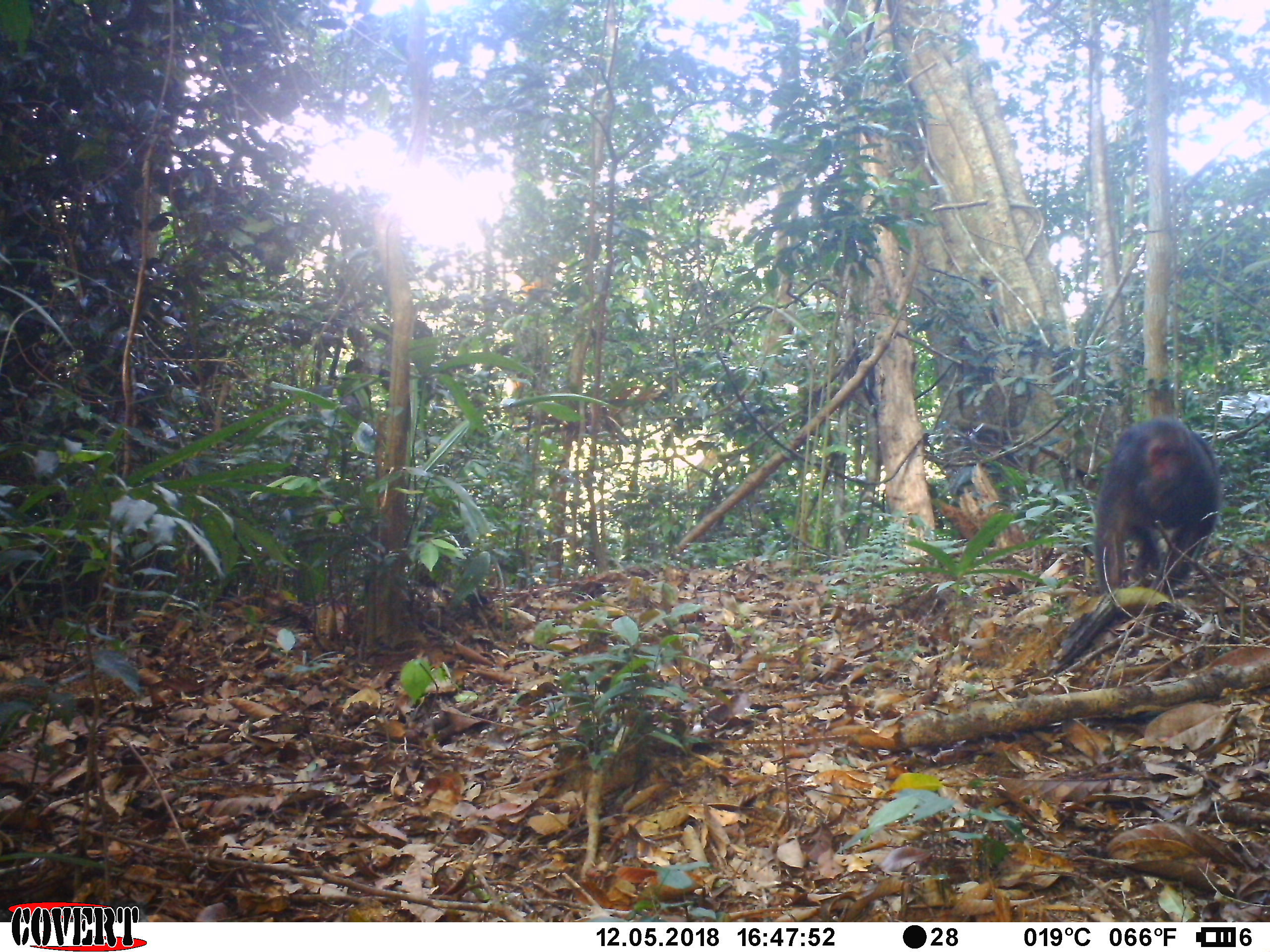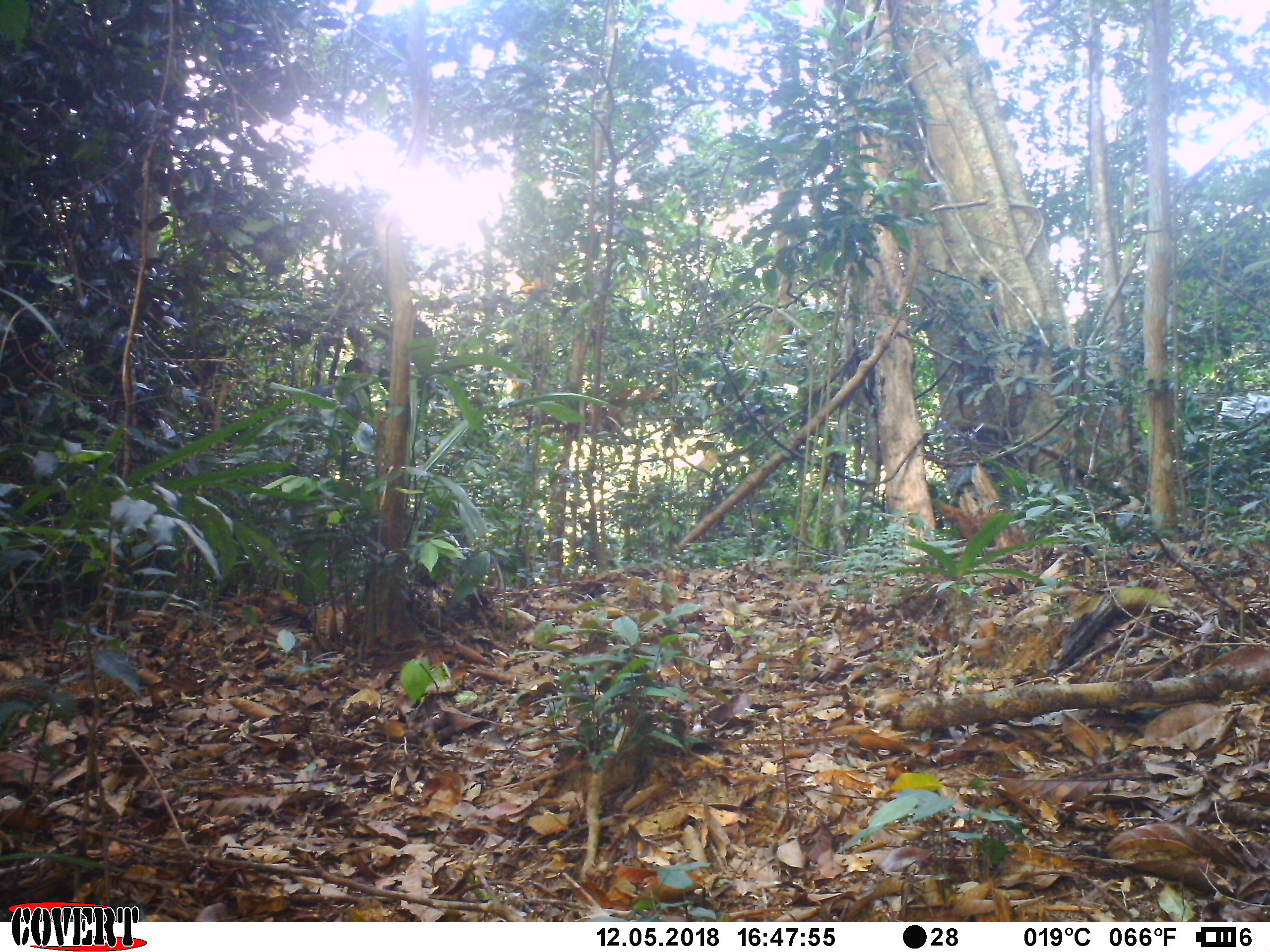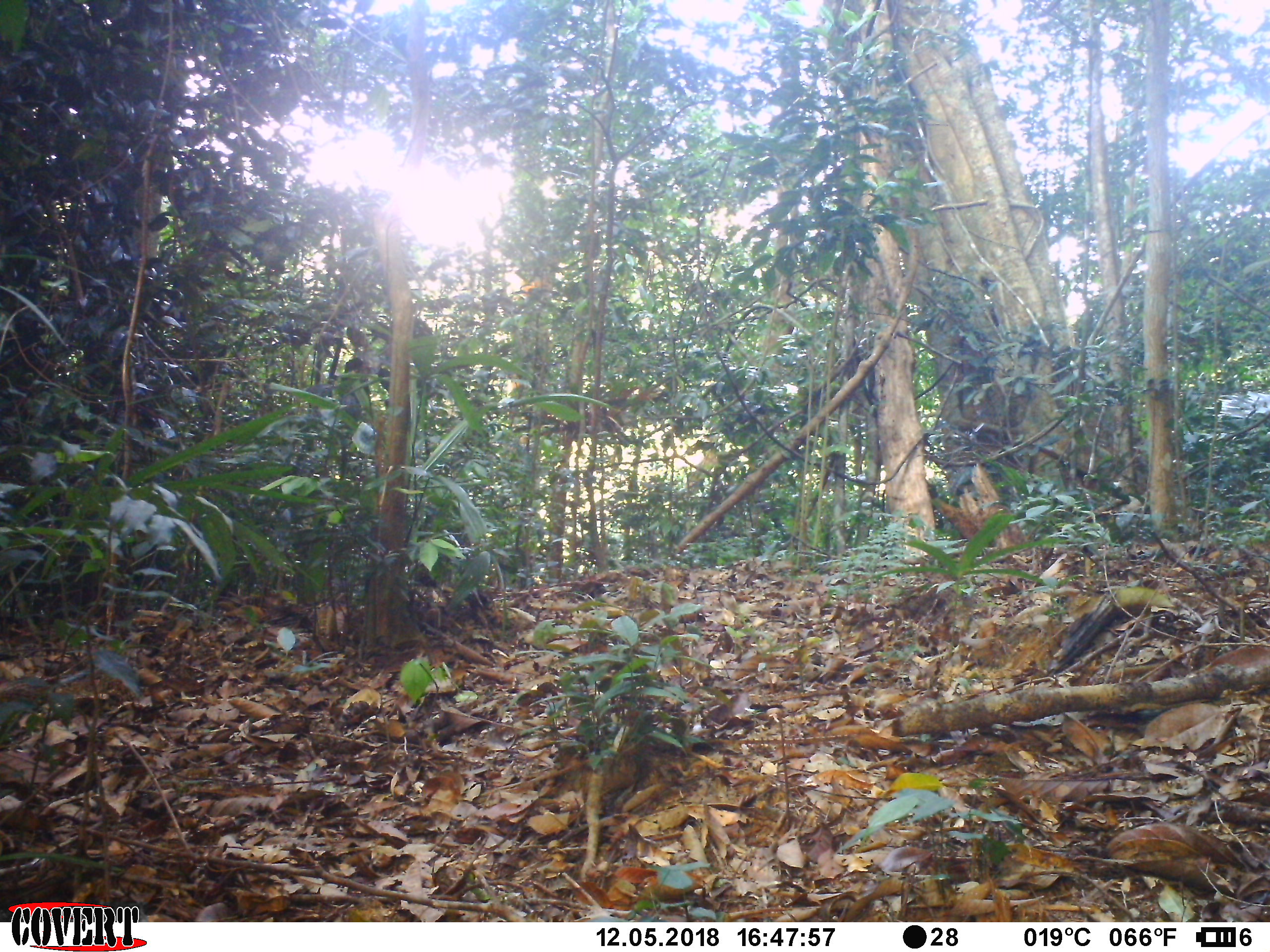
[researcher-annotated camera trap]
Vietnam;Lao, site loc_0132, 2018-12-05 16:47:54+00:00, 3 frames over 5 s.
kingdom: Animalia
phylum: Chordata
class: Mammalia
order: Primates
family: Cercopithecidae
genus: Macaca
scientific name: Macaca arctoides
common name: stump-tailed macaque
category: stump tailed macaque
Stump tailed macaque (stump-tailed macaque) (Macaca arctoides). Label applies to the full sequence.